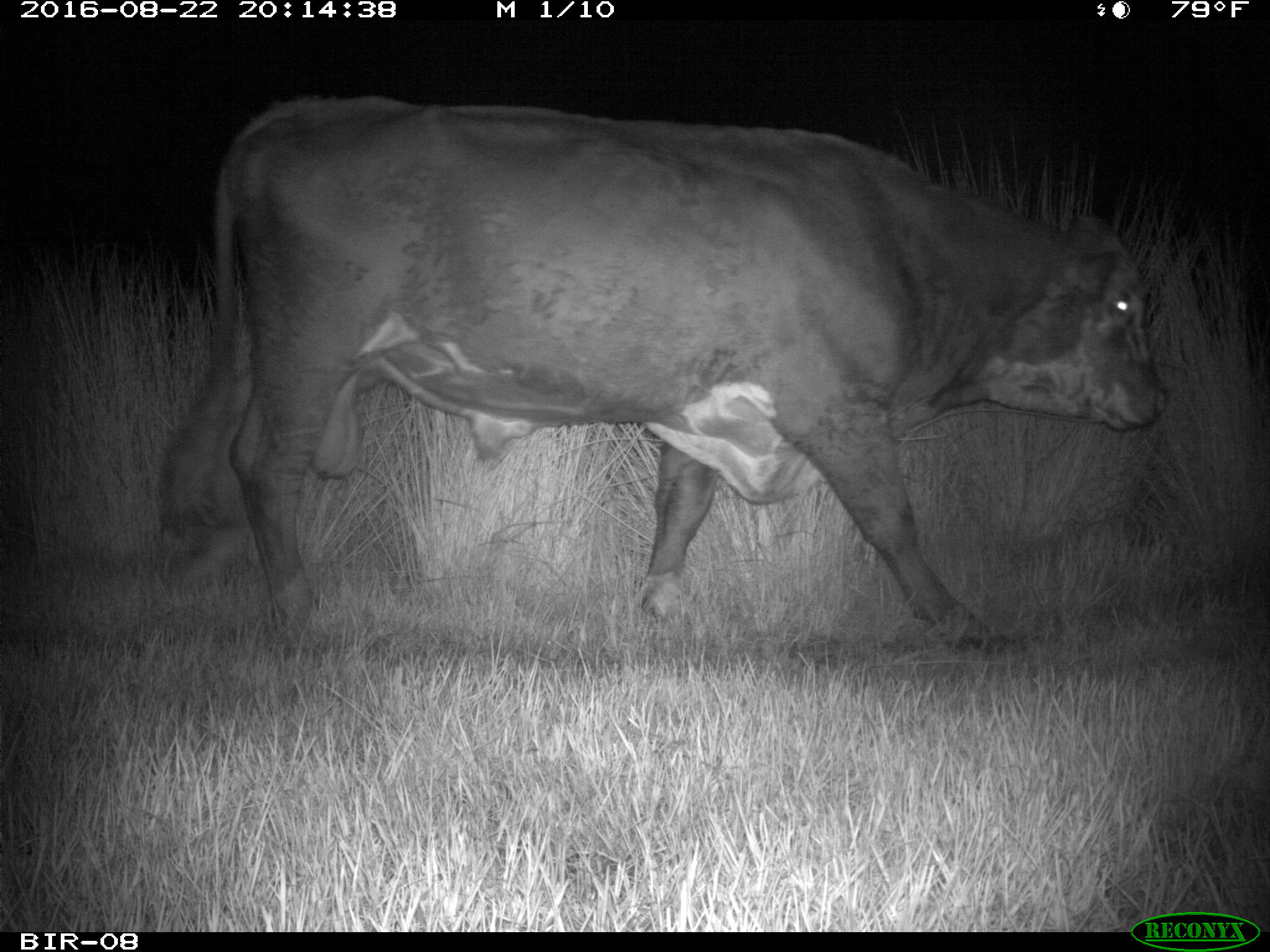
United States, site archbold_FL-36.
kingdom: Animalia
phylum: Chordata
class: Mammalia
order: Artiodactyla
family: Bovidae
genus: Bos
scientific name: Bos taurus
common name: domestic cow